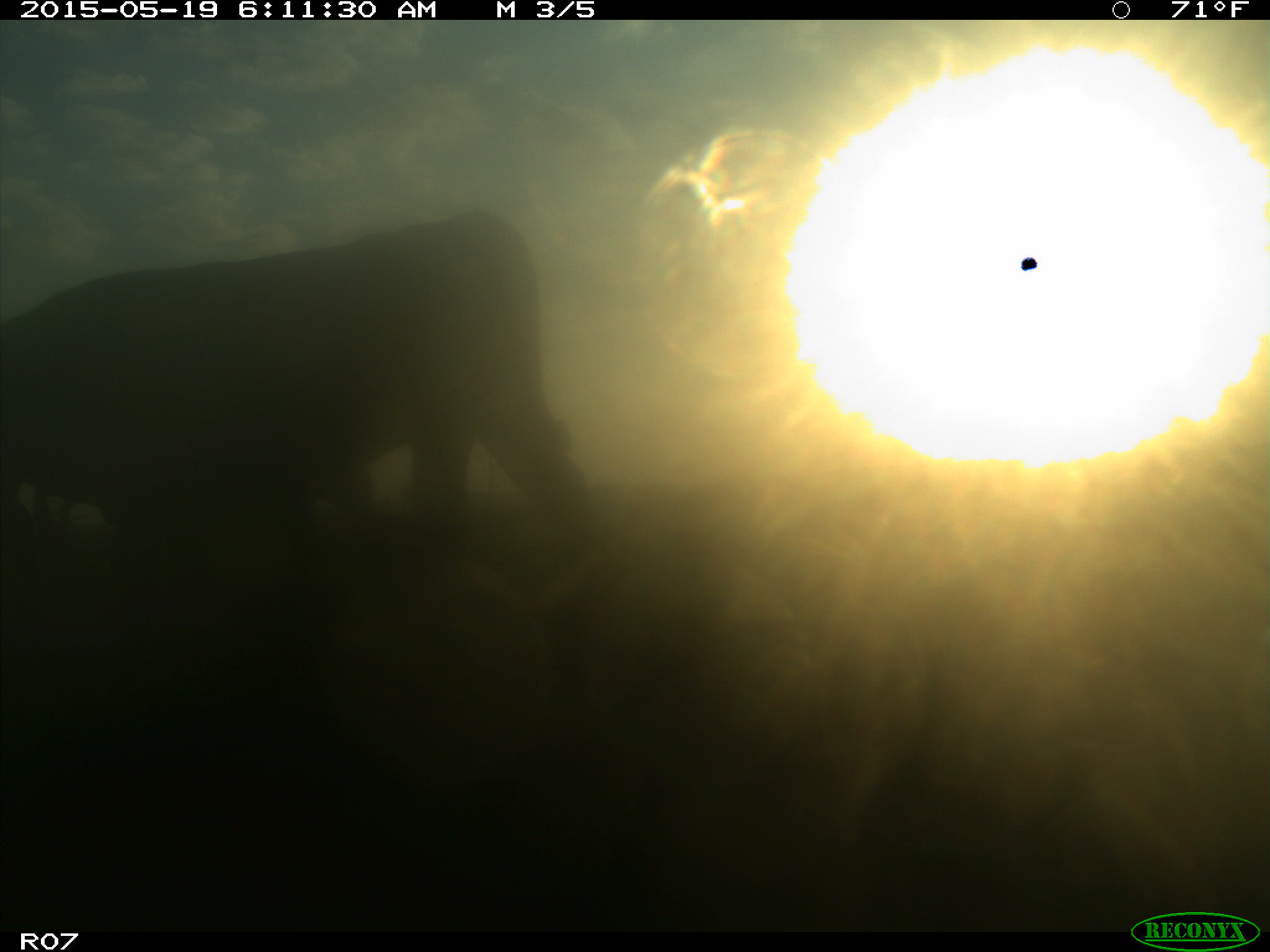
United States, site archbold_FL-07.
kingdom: Animalia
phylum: Chordata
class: Mammalia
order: Artiodactyla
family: Bovidae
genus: Bos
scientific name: Bos taurus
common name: domestic cow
Bos taurus (domestic cow).